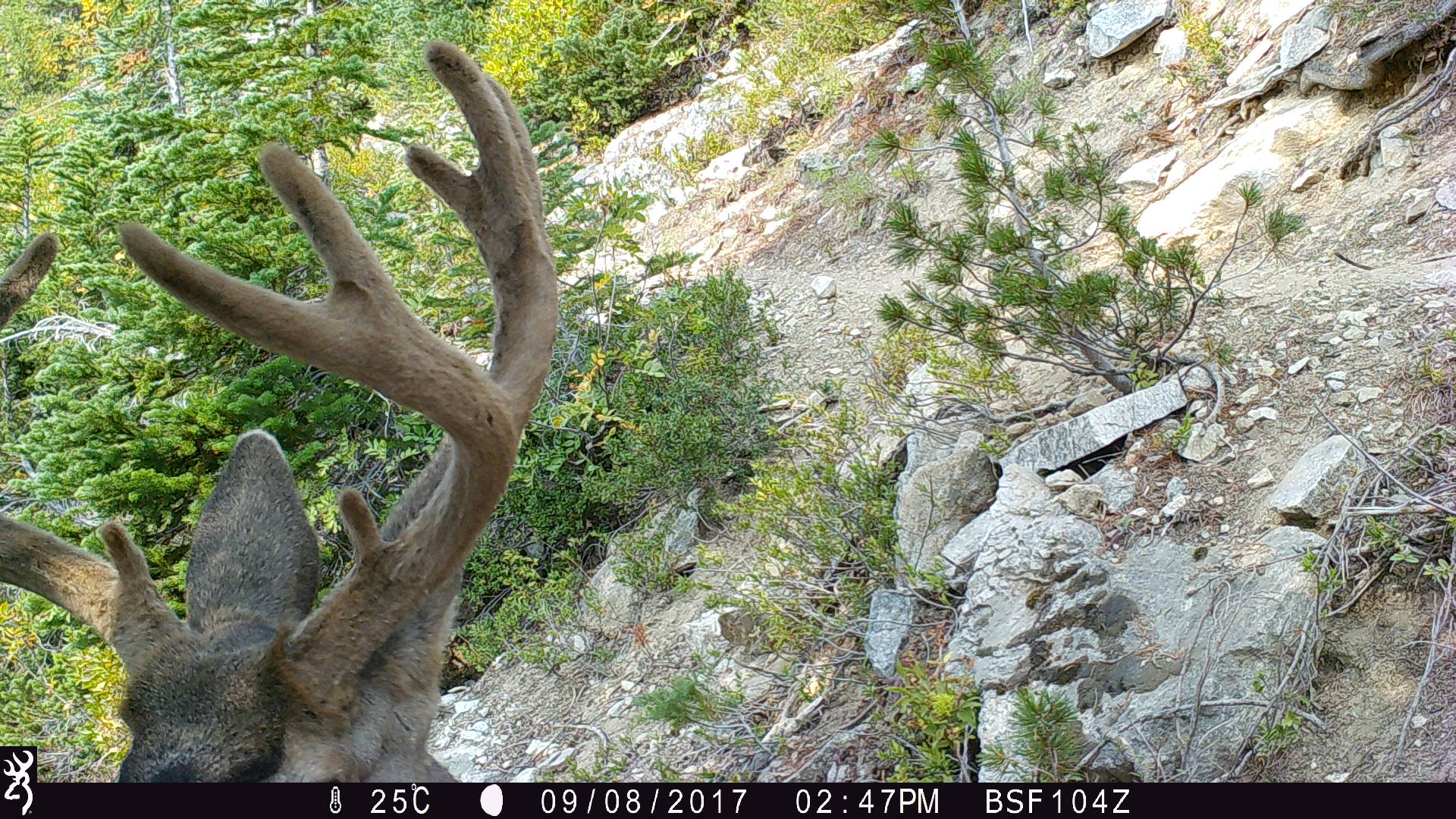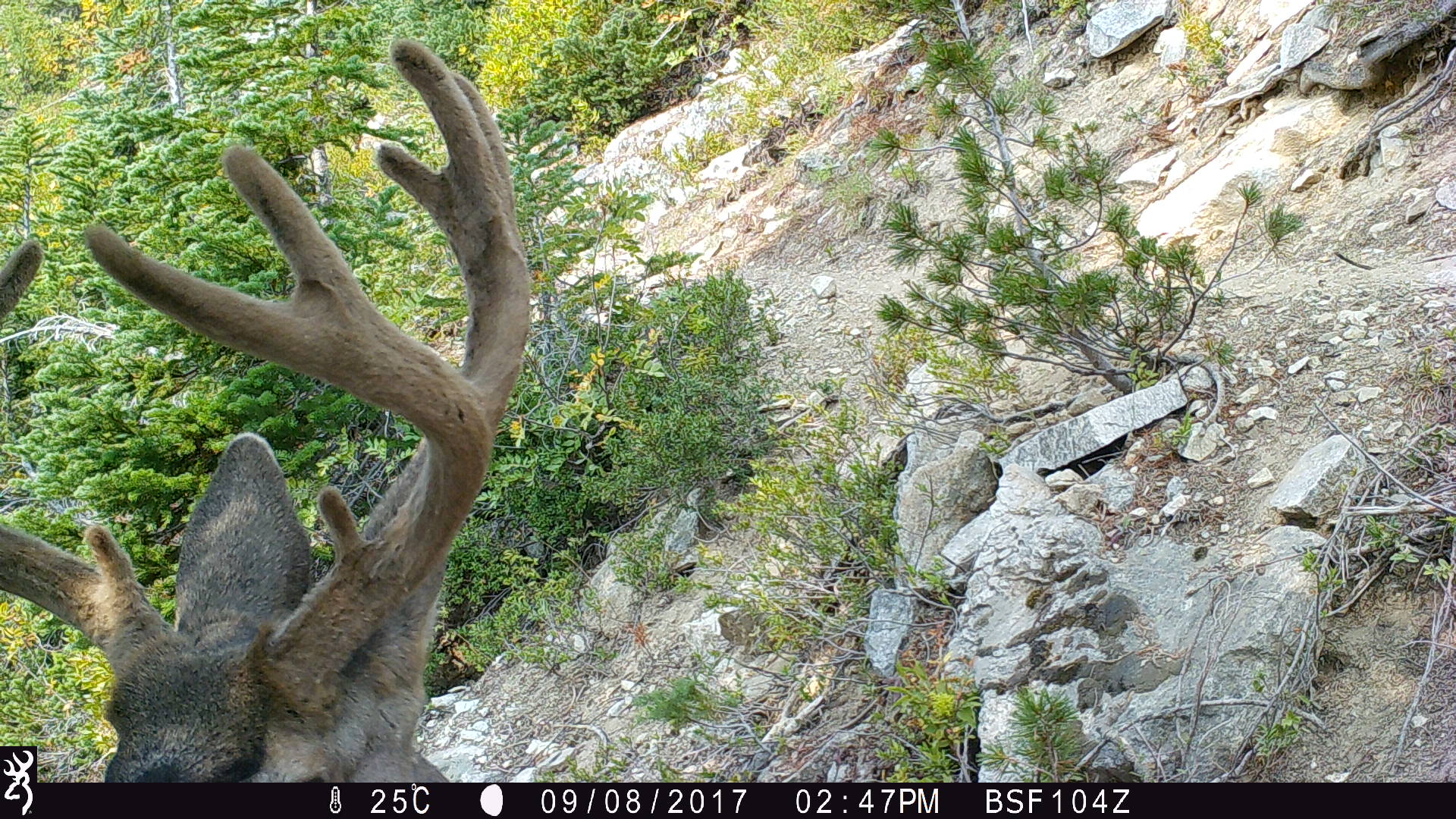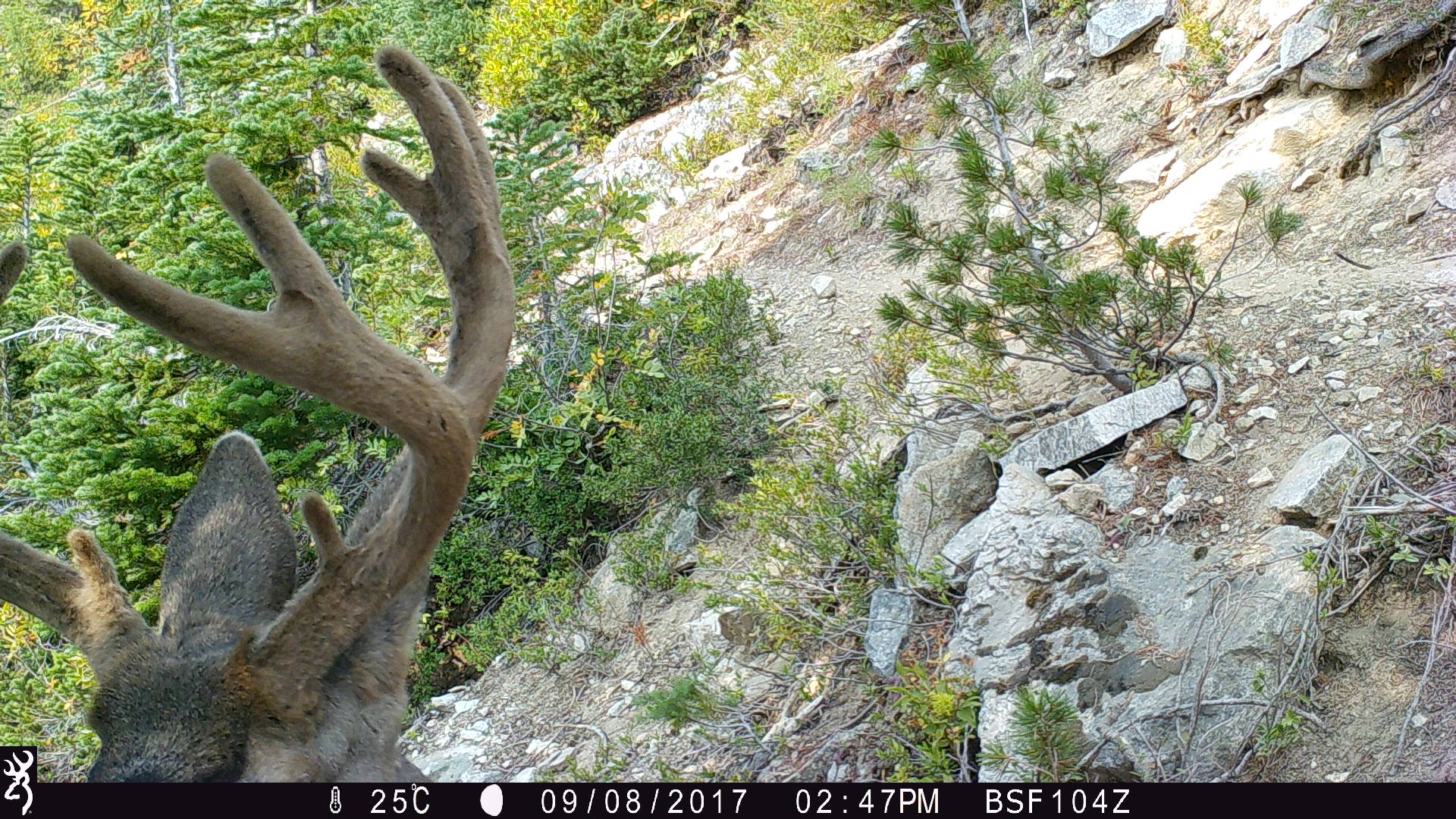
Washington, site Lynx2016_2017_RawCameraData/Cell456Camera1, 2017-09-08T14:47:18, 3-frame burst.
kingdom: Animalia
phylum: Chordata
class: Mammalia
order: Artiodactyla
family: Cervidae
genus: Odocoileus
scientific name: Odocoileus hemionus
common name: mule deer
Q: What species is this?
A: Odocoileus hemionus (mule deer).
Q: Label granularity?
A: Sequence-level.